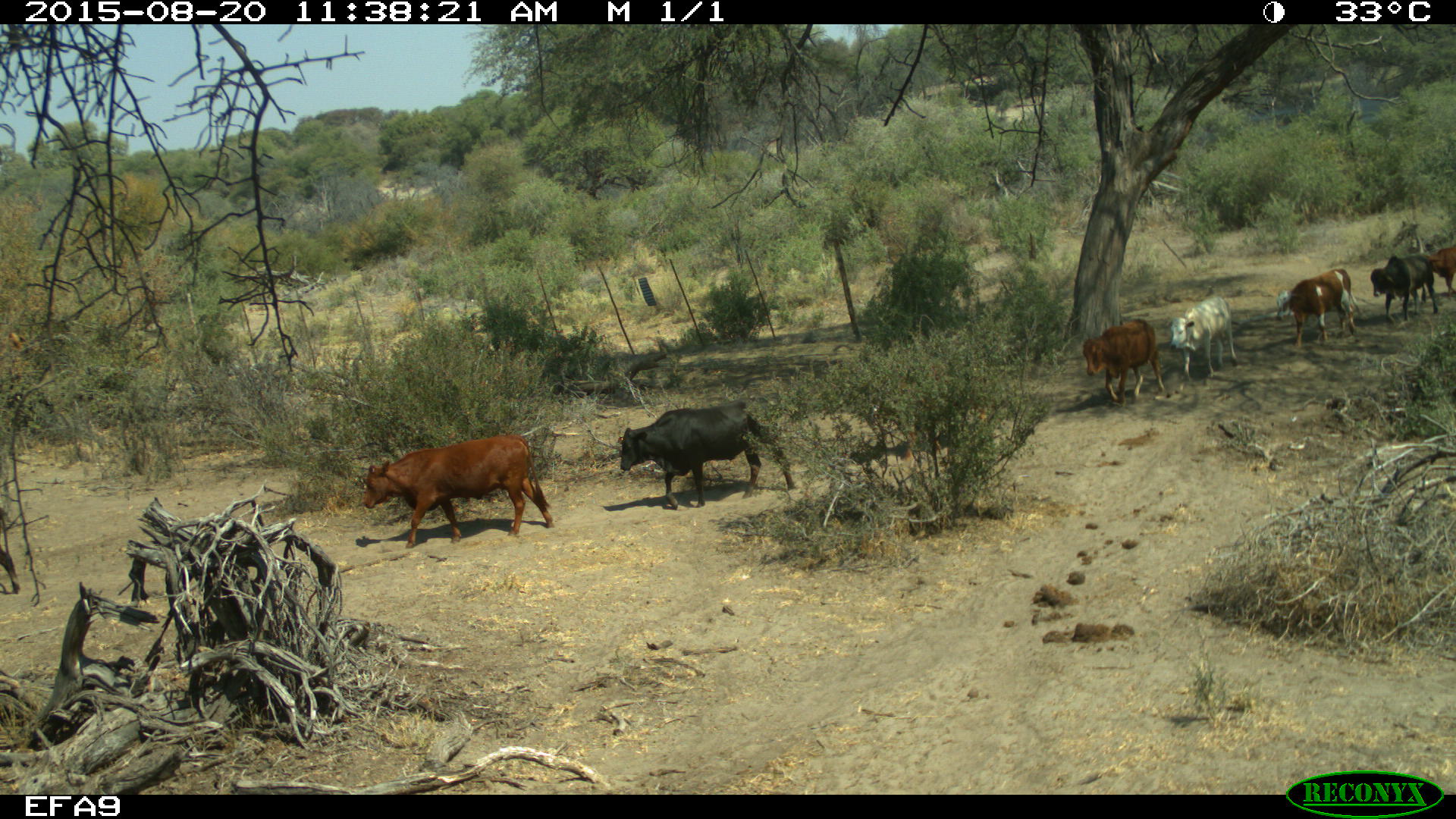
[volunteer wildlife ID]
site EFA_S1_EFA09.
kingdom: Animalia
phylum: Chordata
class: Mammalia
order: Artiodactyla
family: Bovidae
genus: Bos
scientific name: Bos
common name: cattle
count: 7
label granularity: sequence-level